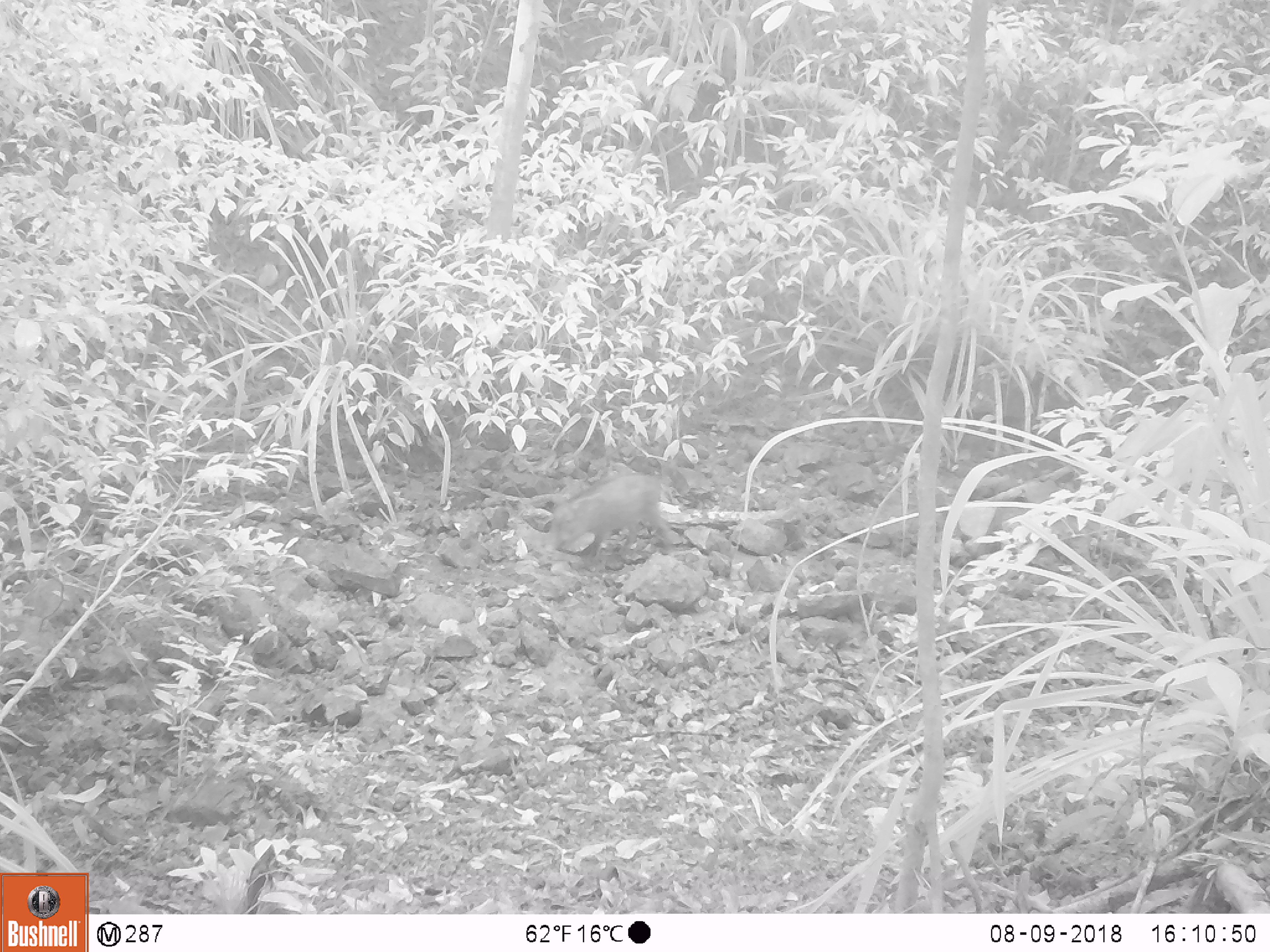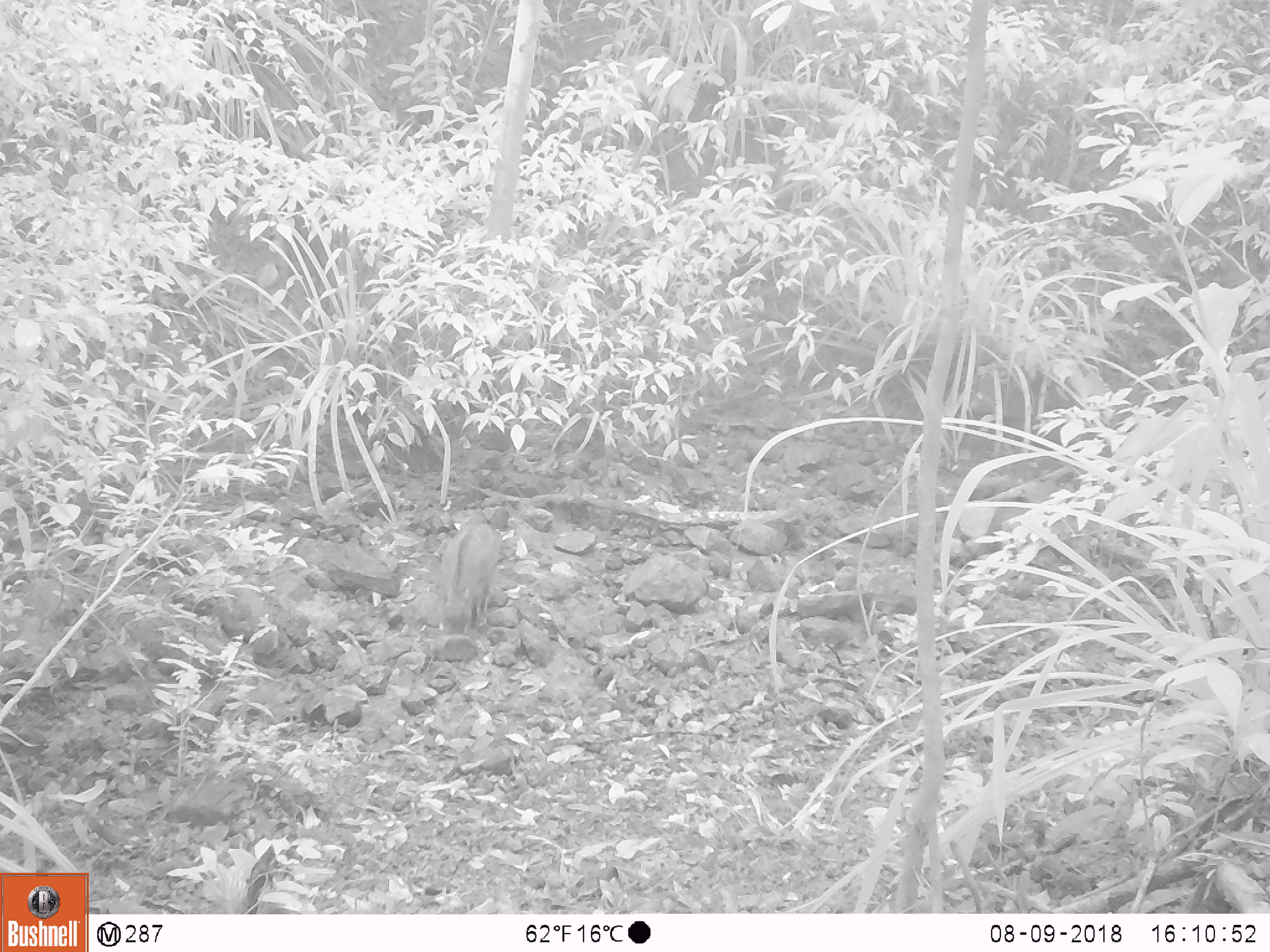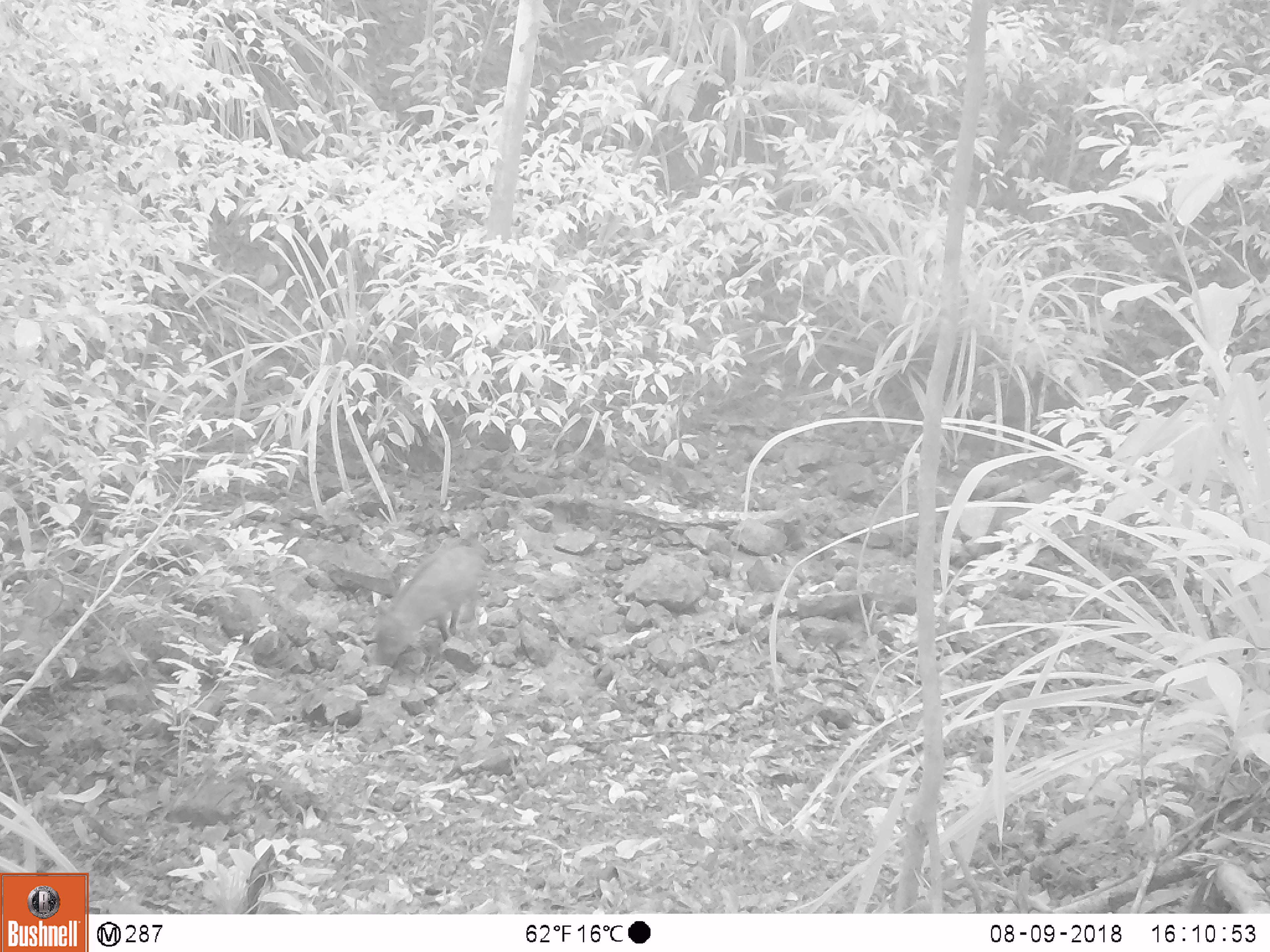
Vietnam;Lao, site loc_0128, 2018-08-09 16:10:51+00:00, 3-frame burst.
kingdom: Animalia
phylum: Chordata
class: Mammalia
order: Artiodactyla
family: Suidae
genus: Sus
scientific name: Sus scrofa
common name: eurasian wild pig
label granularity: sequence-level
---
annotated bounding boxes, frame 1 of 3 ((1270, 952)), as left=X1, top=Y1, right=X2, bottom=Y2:
eurasian wild pig: left=550, top=473, right=676, bottom=563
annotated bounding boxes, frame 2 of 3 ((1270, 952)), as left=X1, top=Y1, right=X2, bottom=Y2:
eurasian wild pig: left=437, top=523, right=498, bottom=636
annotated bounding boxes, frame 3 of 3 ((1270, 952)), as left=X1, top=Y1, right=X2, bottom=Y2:
eurasian wild pig: left=375, top=542, right=483, bottom=667